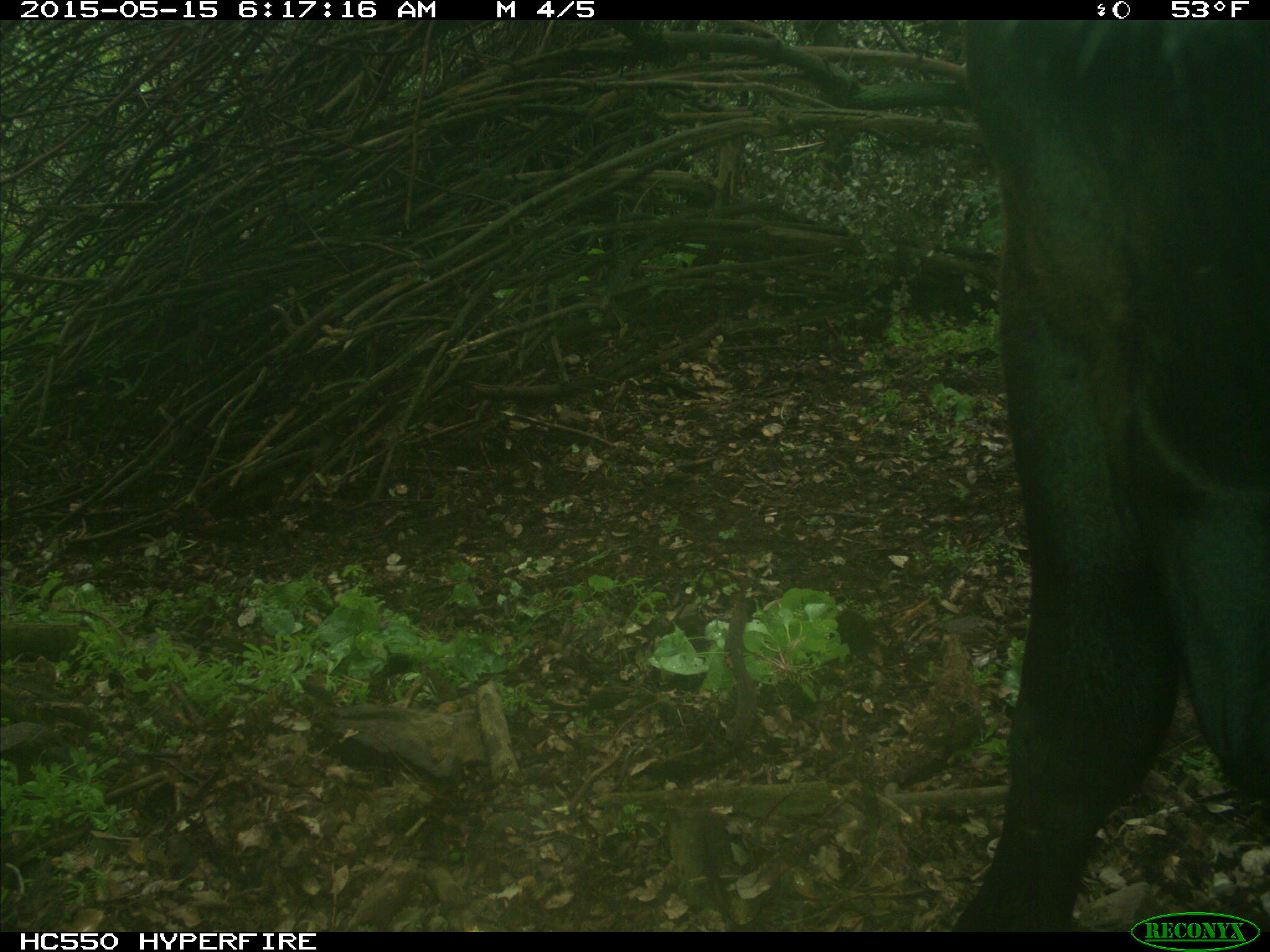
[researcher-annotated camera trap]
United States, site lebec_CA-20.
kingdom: Animalia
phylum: Chordata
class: Mammalia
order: Artiodactyla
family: Bovidae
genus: Bos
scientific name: Bos taurus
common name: domestic cow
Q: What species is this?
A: Bos taurus (domestic cow).